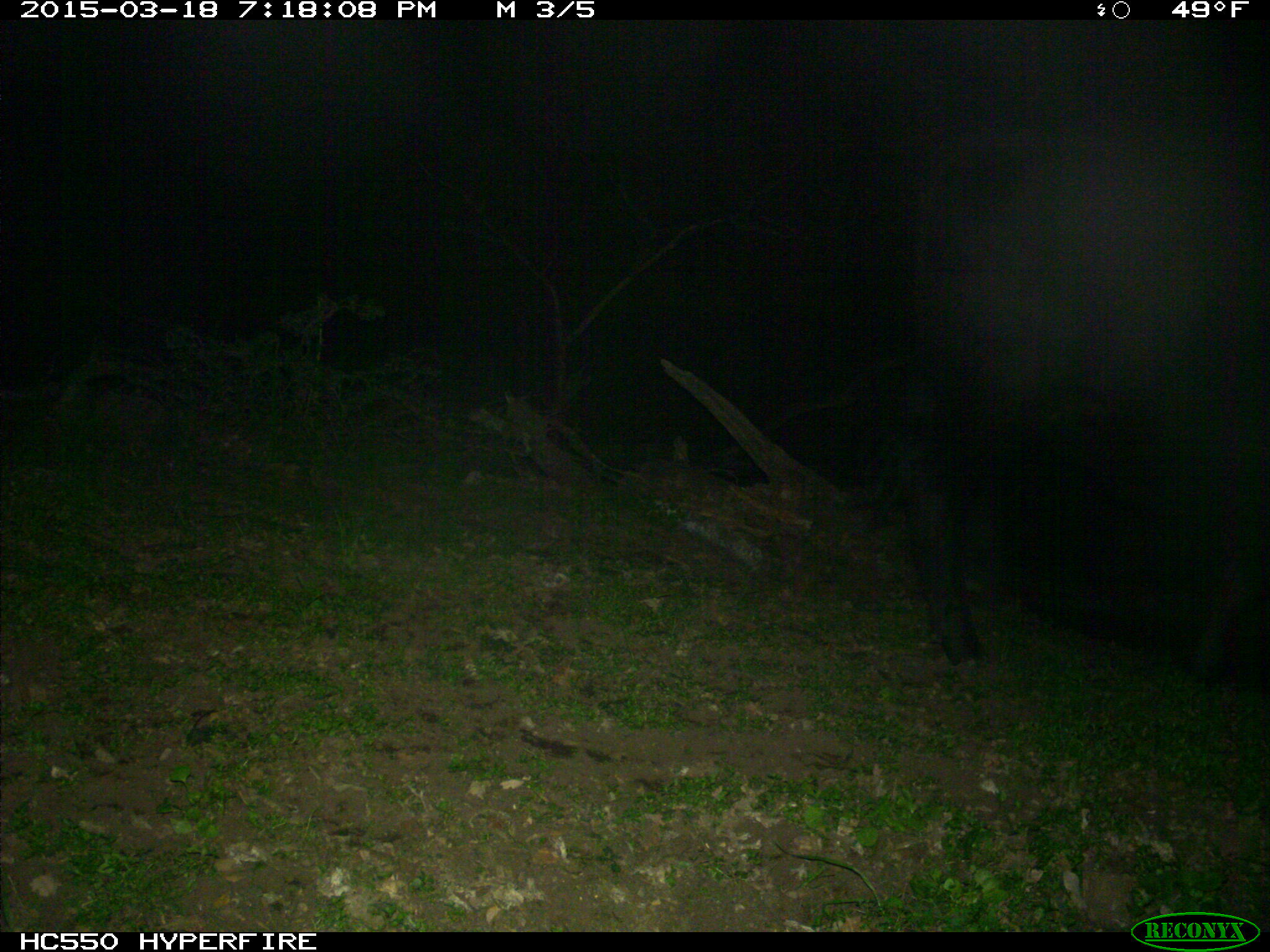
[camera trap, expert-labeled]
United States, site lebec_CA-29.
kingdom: Animalia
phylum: Chordata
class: Mammalia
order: Artiodactyla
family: Bovidae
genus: Bos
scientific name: Bos taurus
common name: domestic cow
Bos taurus (domestic cow).